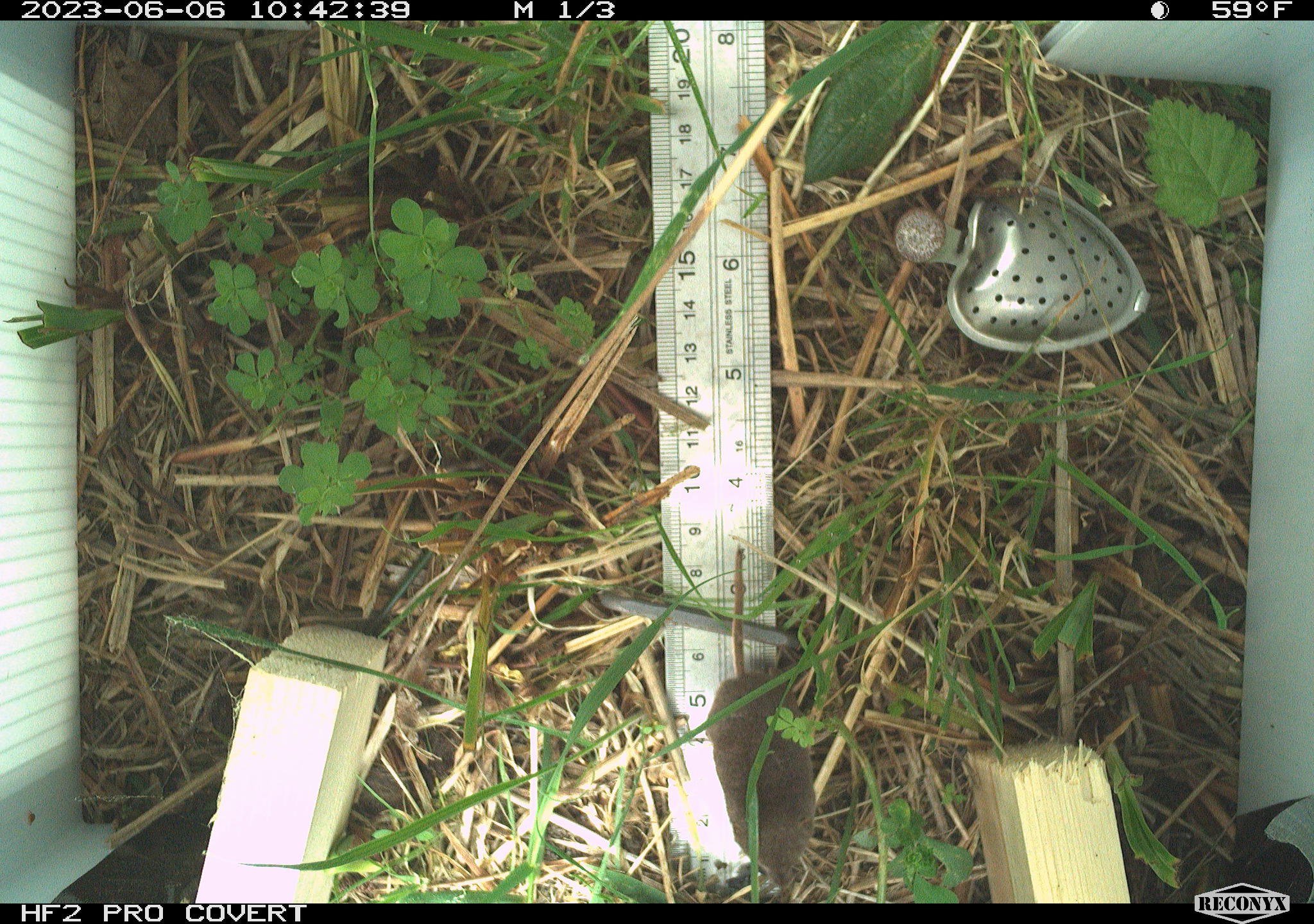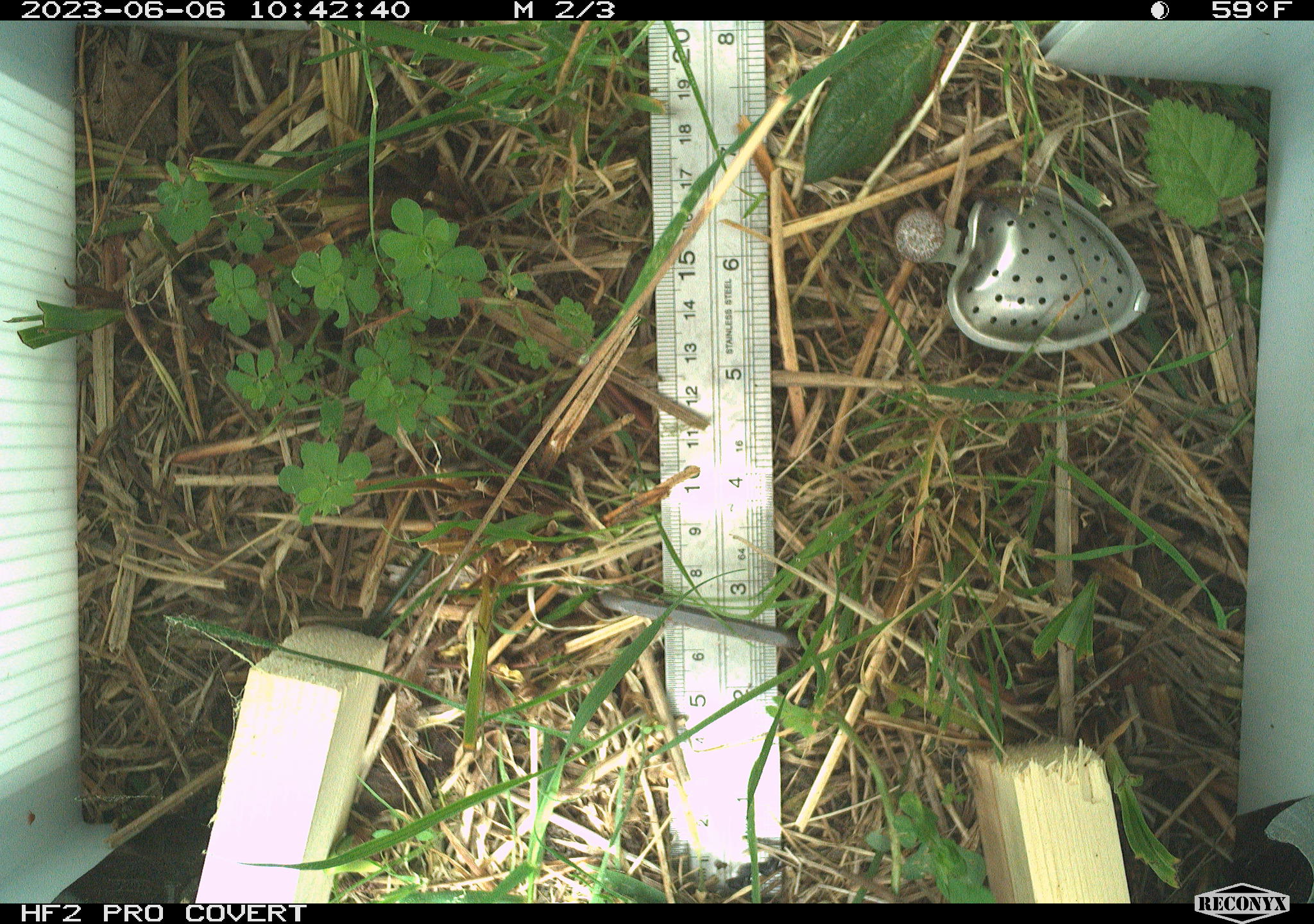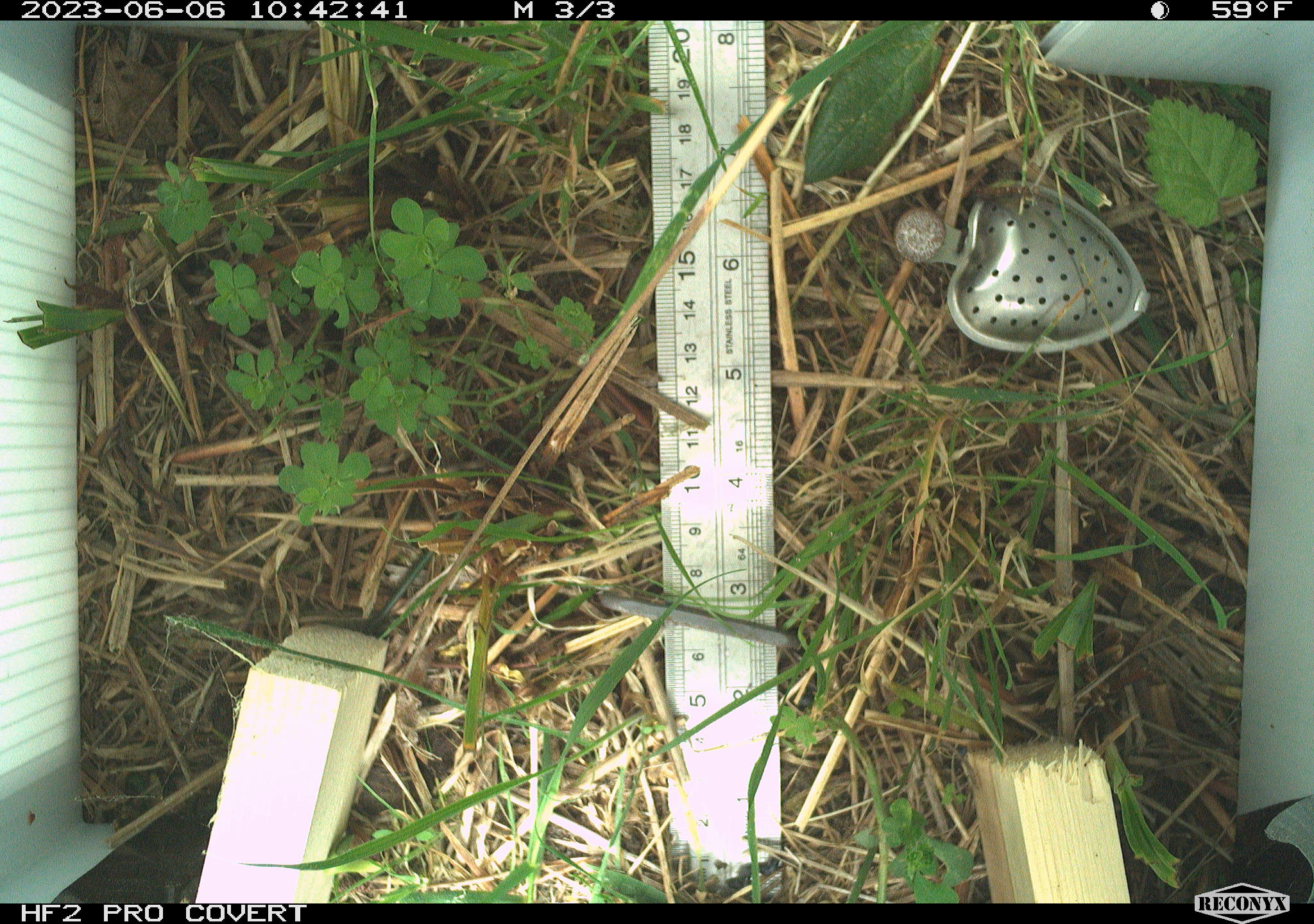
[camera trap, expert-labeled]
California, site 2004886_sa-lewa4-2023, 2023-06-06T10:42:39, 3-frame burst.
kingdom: Animalia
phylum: Chordata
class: Mammalia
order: Eulipotyphla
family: Soricidae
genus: Sorex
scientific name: Sorex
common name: long-tailed shrew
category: sorex species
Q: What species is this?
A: Sorex species (long-tailed shrew) (Sorex).